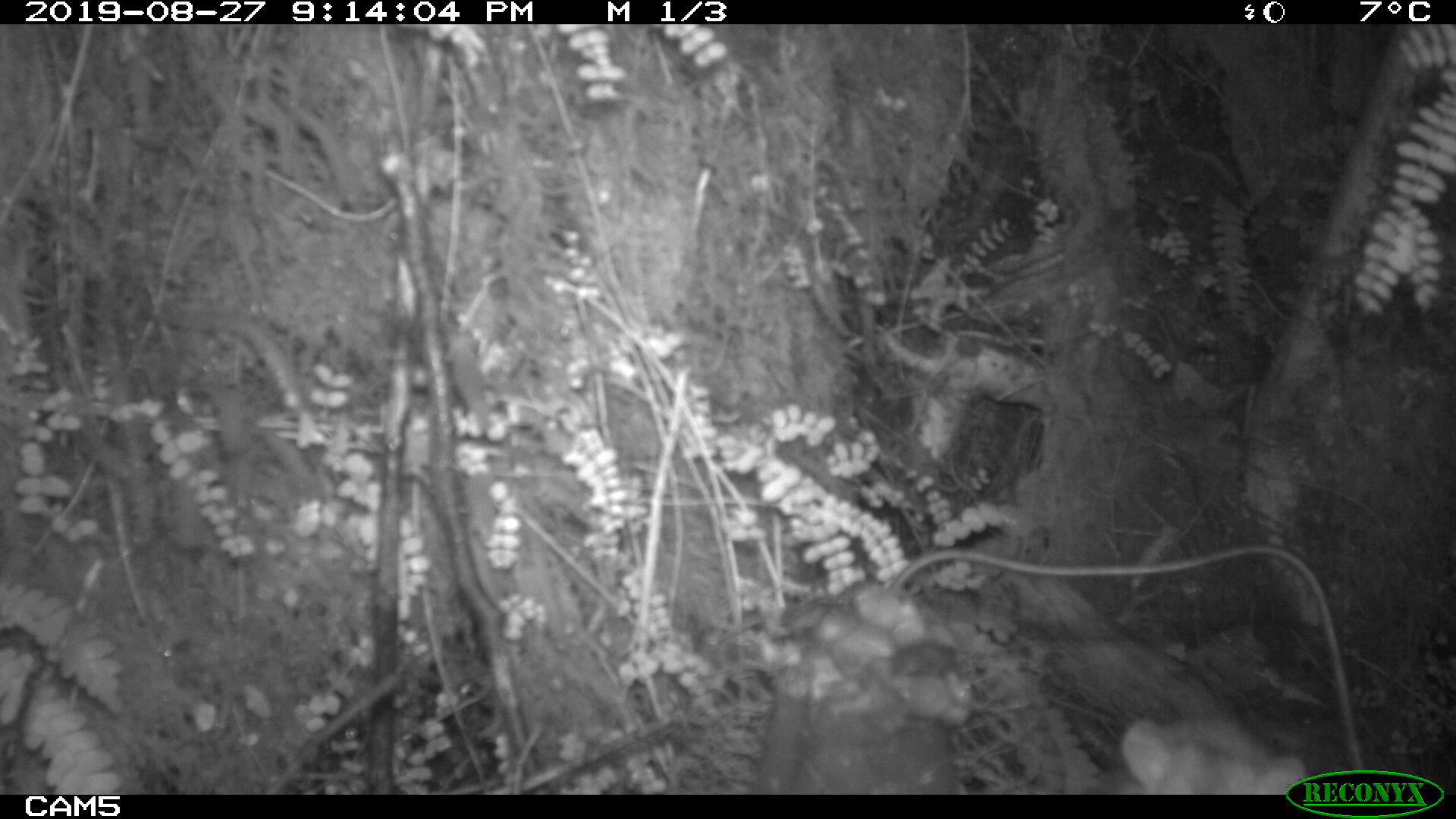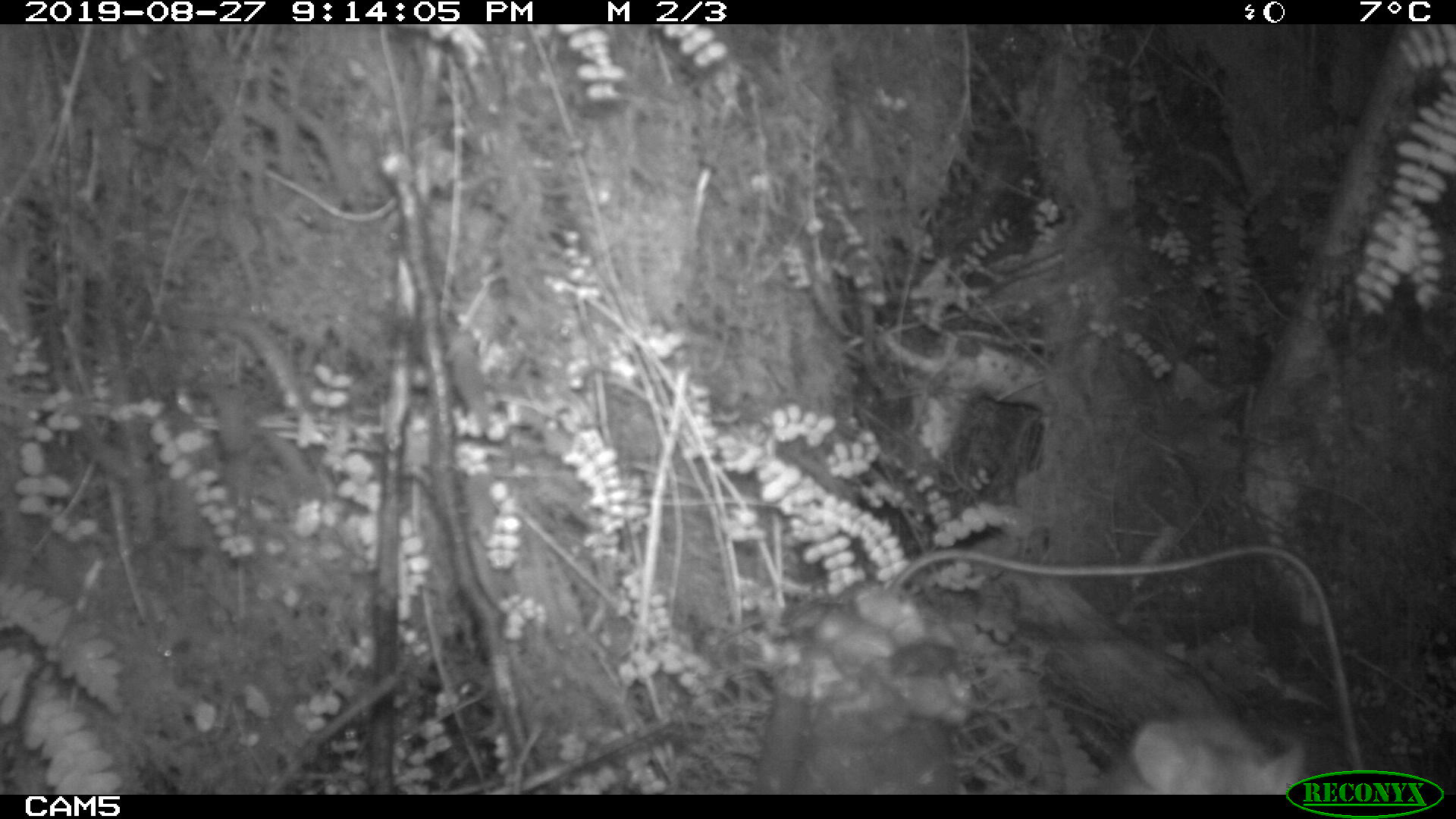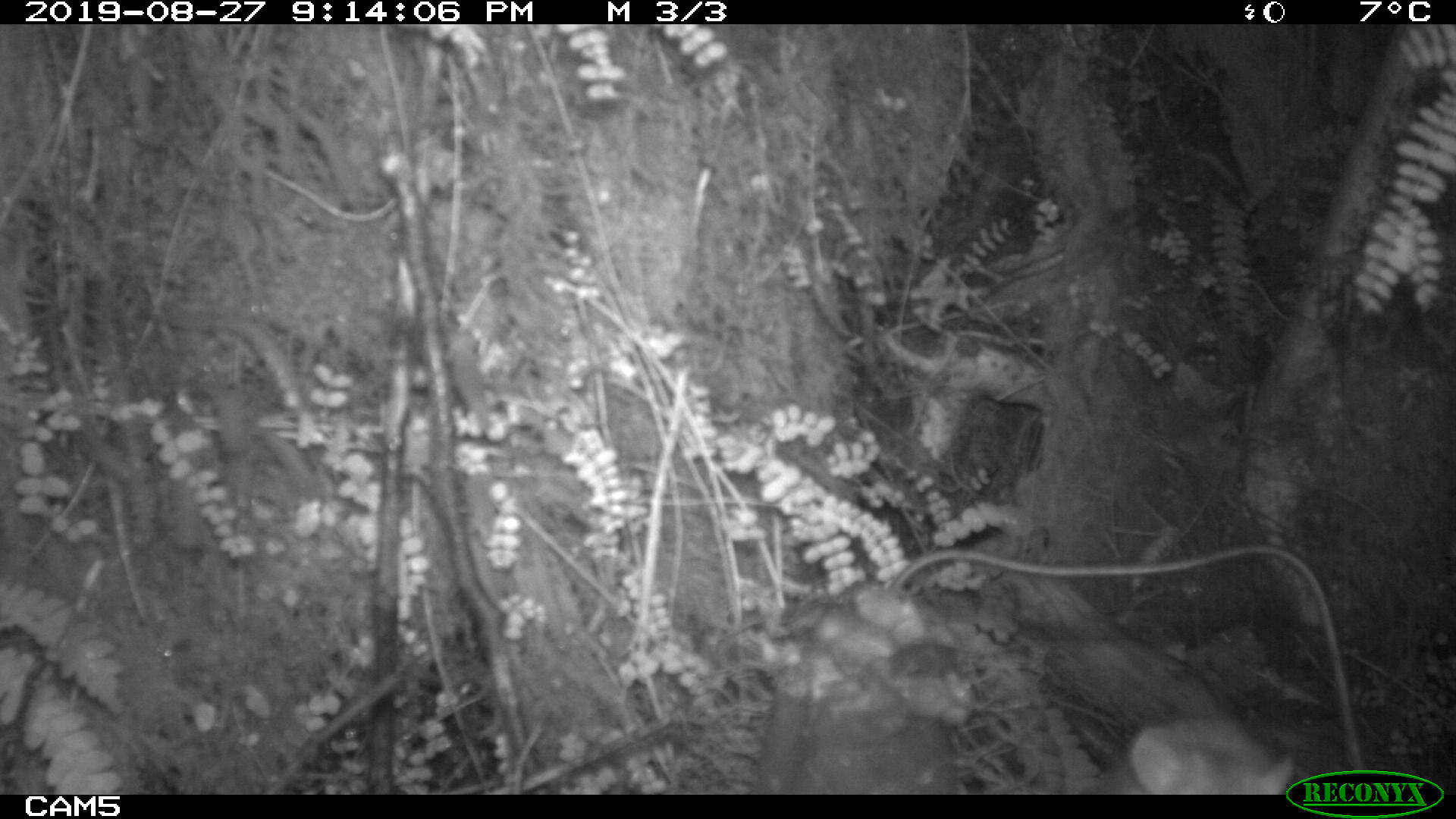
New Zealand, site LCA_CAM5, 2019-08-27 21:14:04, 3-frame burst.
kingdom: Animalia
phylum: Chordata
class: Mammalia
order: Rodentia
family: Muridae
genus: Rattus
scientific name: Rattus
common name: rat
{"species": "rat (Rattus)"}